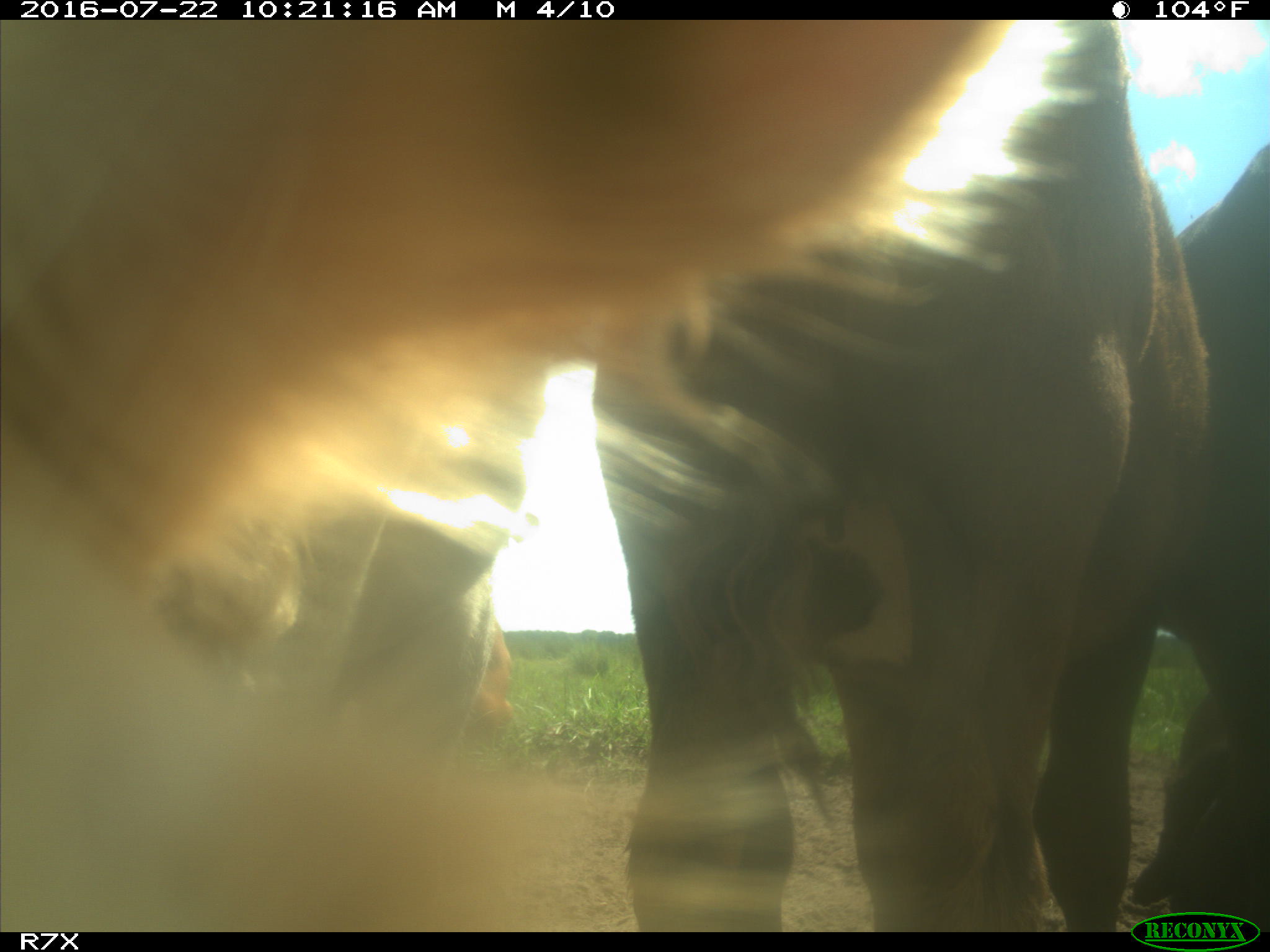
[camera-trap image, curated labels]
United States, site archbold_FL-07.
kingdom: Animalia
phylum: Chordata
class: Mammalia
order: Artiodactyla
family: Bovidae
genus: Bos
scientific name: Bos taurus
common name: domestic cow